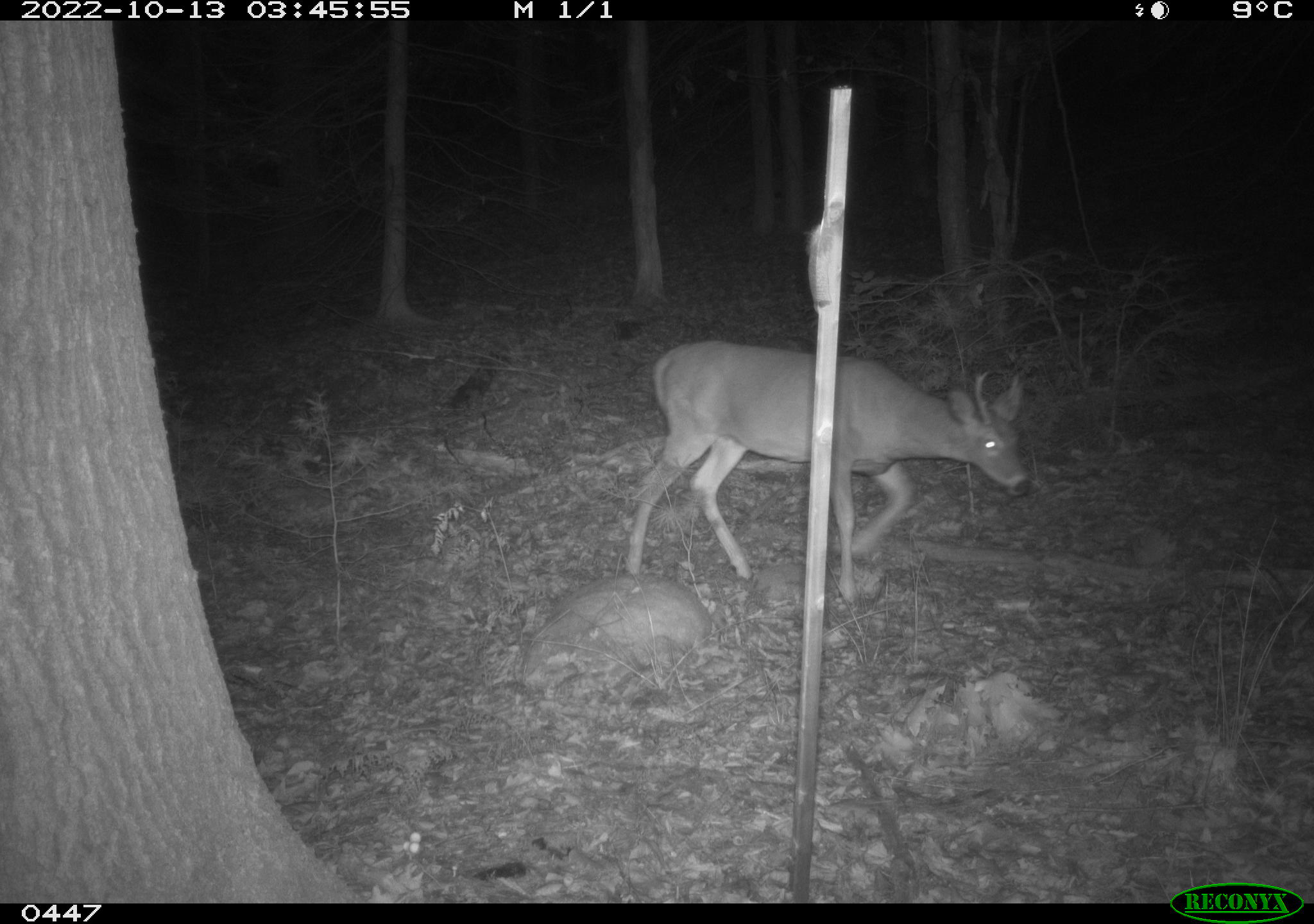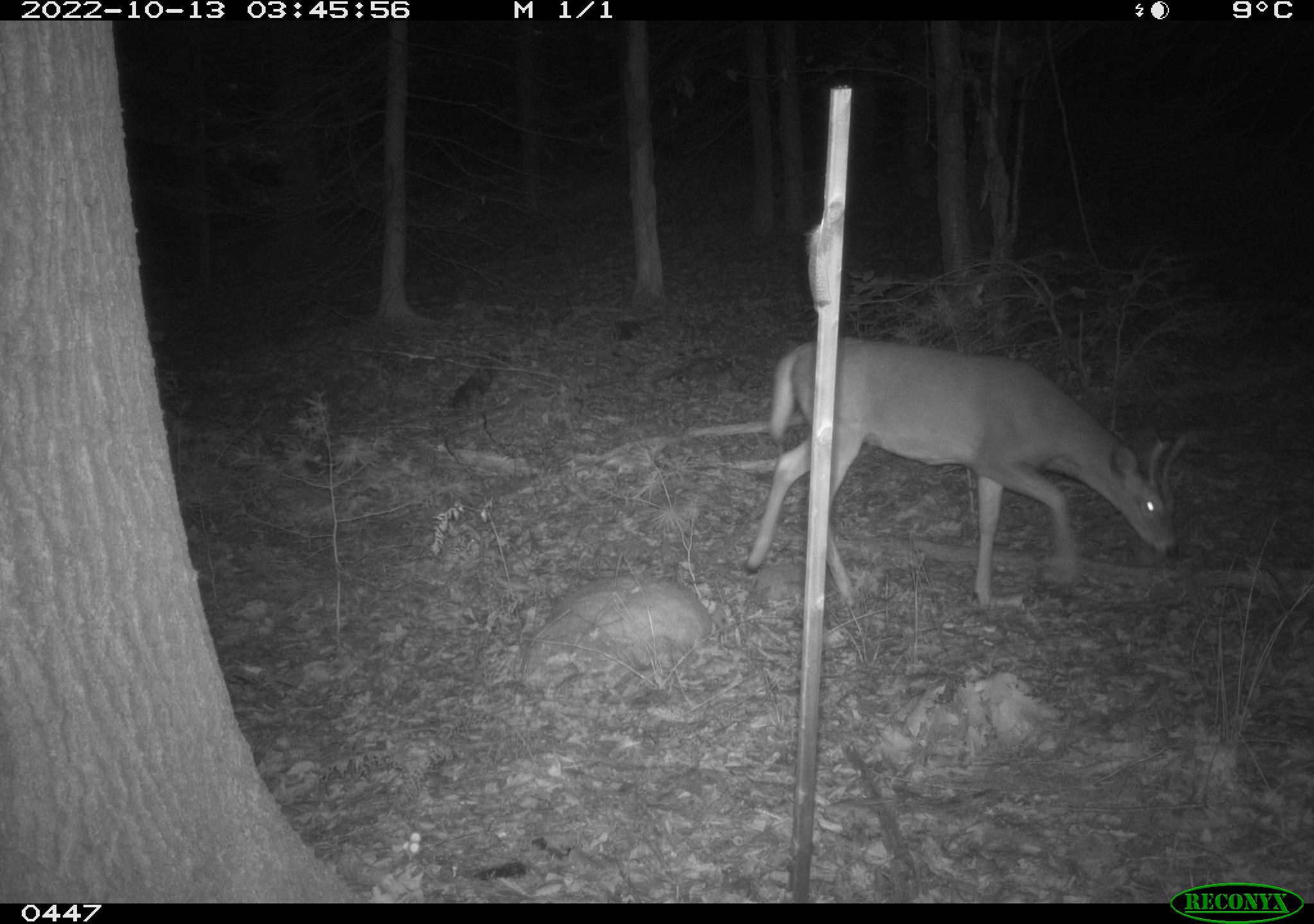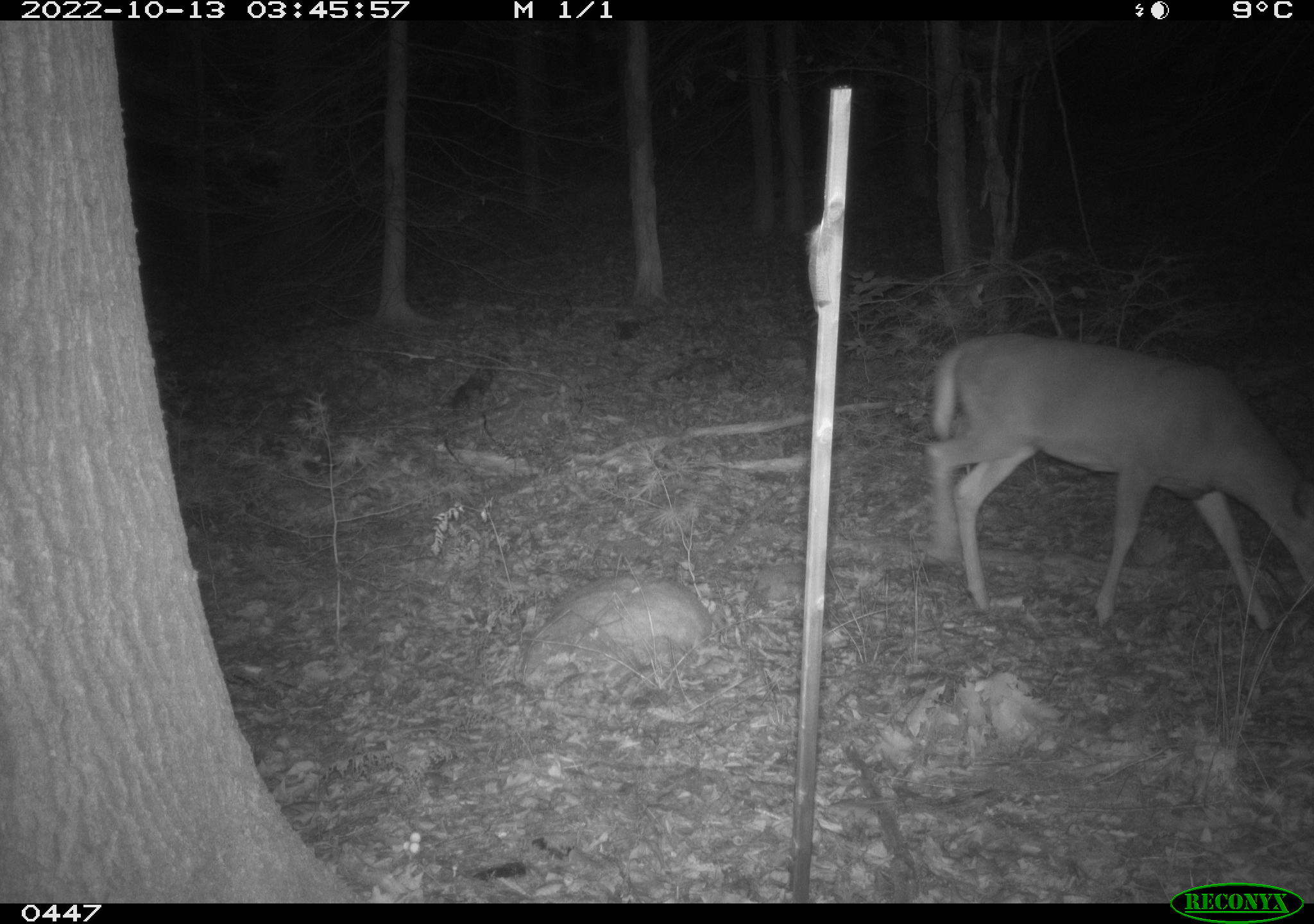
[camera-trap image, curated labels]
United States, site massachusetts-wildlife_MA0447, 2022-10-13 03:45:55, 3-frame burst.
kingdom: Animalia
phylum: Chordata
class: Mammalia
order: Artiodactyla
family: Cervidae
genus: Odocoileus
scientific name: Odocoileus virginianus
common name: white-tailed deer